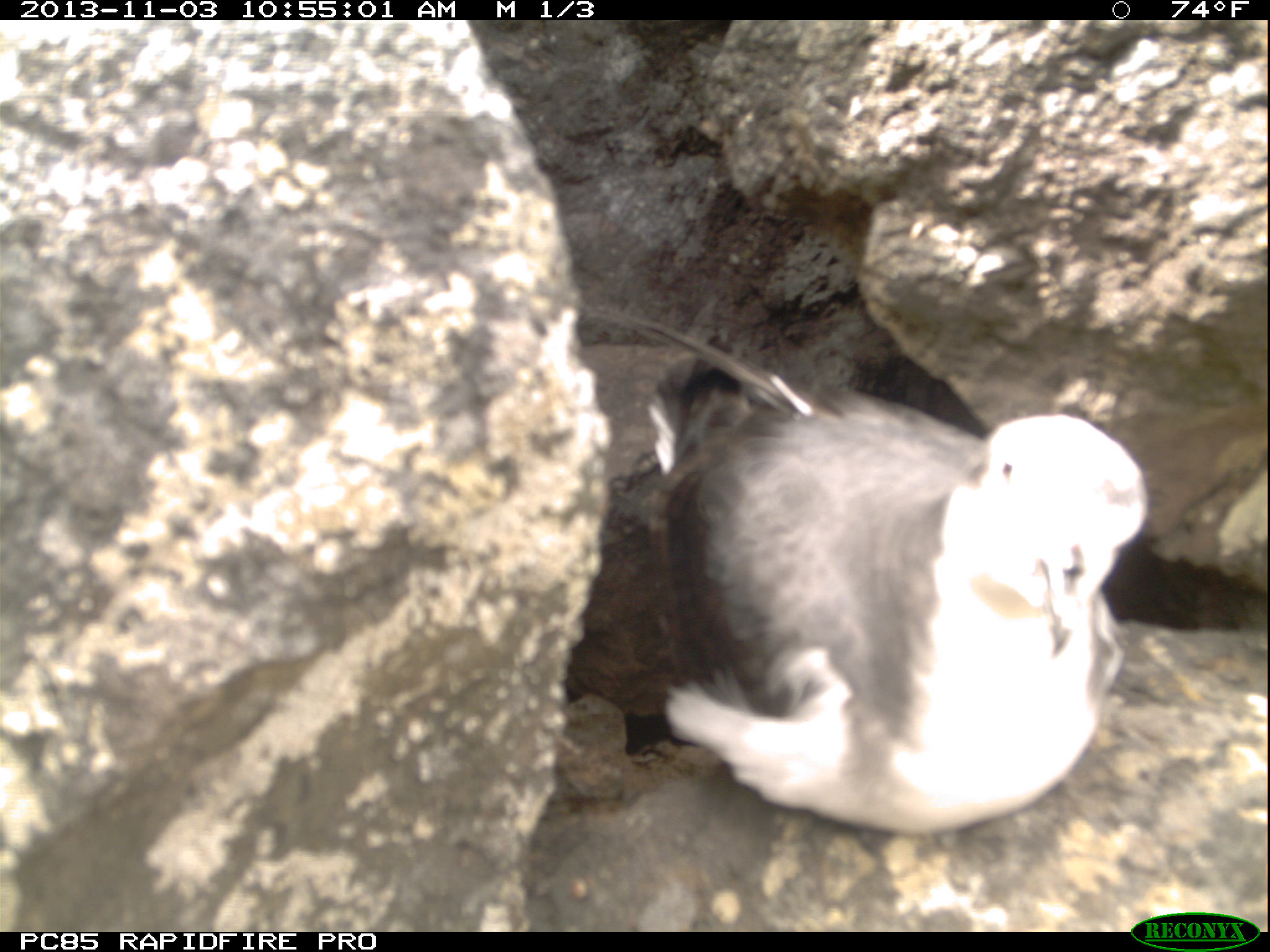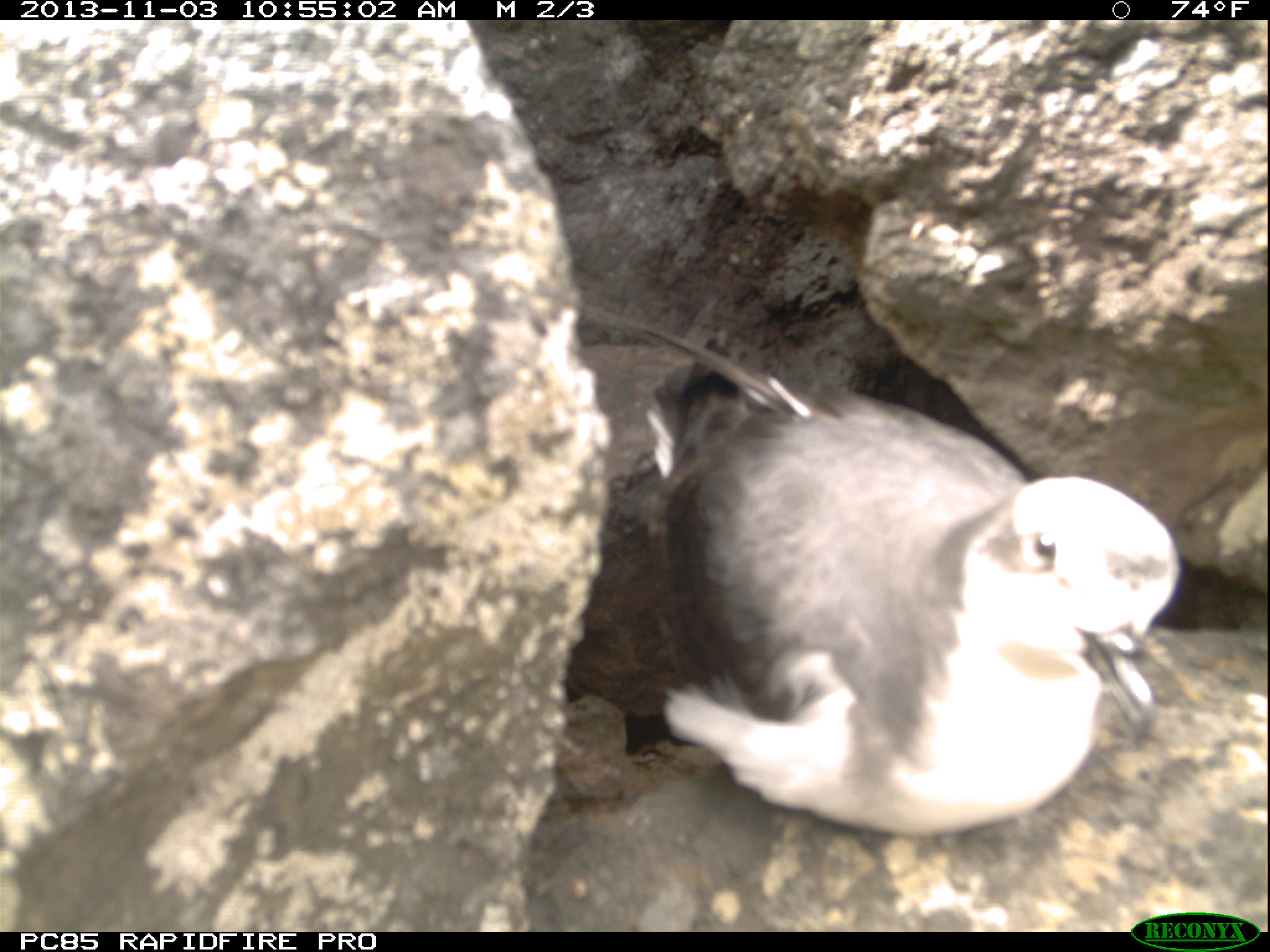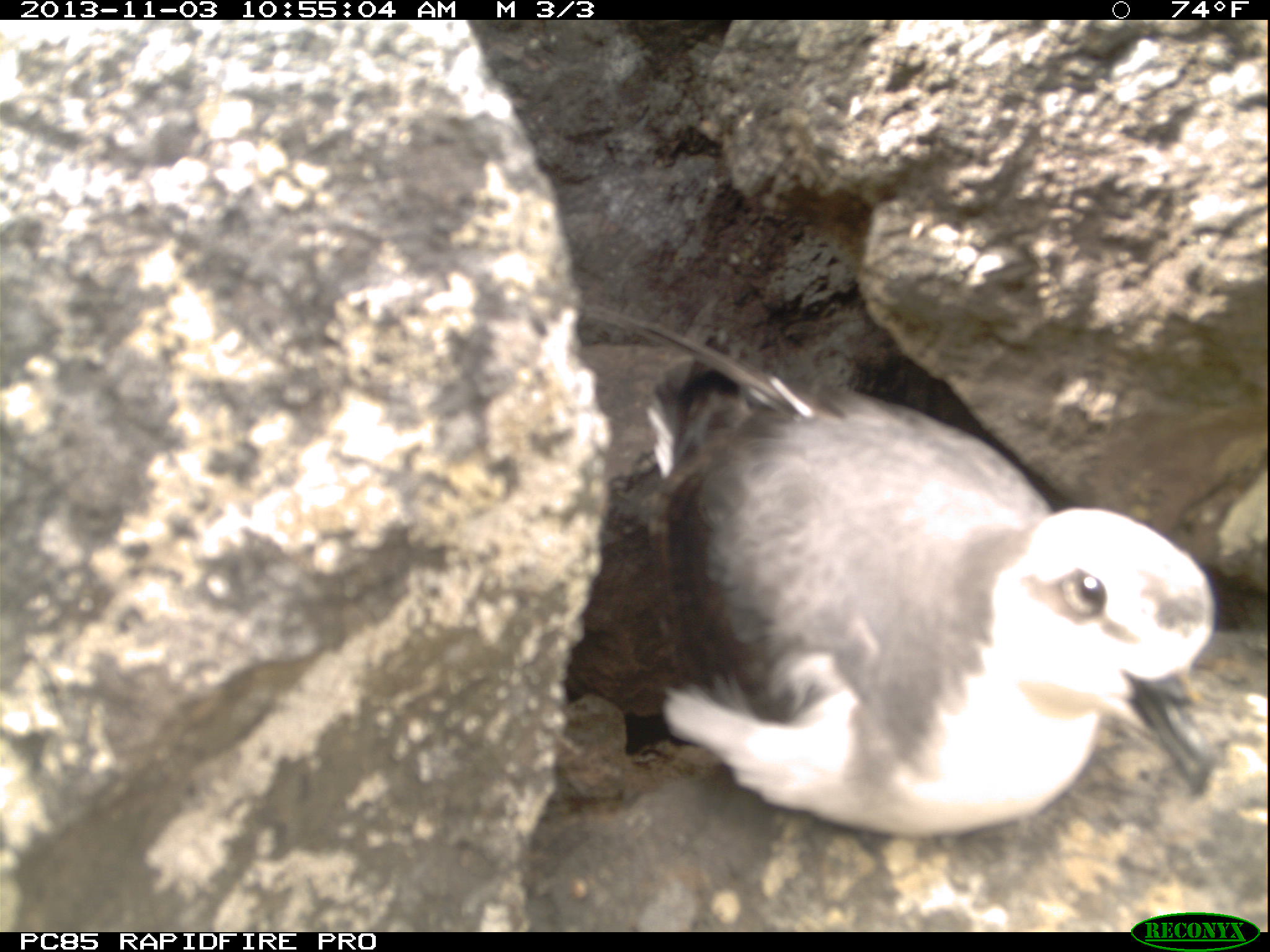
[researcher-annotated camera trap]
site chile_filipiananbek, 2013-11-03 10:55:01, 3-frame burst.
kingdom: Animalia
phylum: Chordata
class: Aves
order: Procellariiformes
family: Procellariidae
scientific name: Procellariidae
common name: petrel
Petrel (Procellariidae).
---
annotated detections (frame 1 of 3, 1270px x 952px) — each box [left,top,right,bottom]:
petrel: [590,330,1159,849]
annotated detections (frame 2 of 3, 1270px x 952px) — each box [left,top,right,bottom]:
petrel: [566,330,1184,853]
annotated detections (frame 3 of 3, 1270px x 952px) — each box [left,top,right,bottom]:
petrel: [600,331,1236,851]